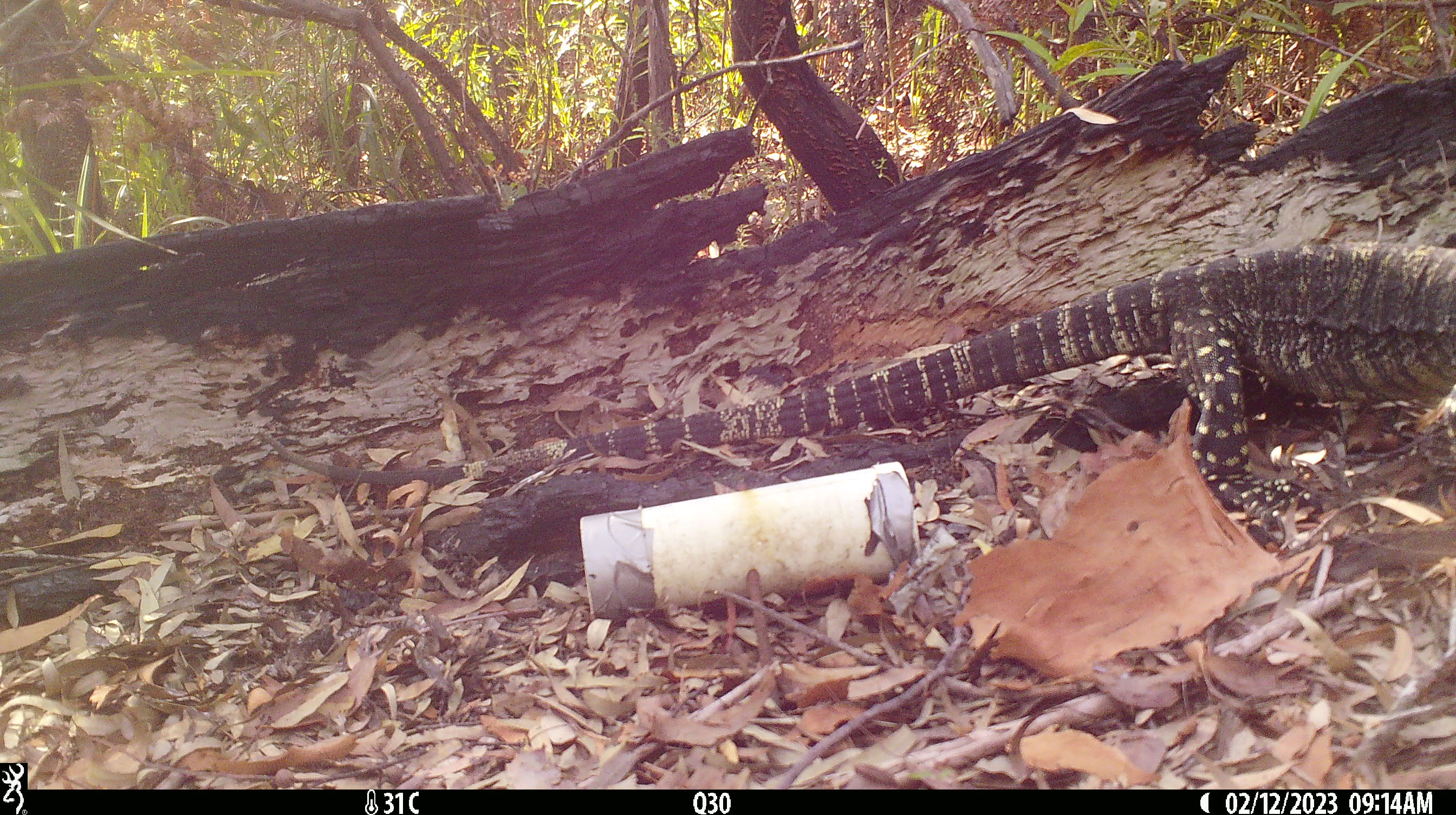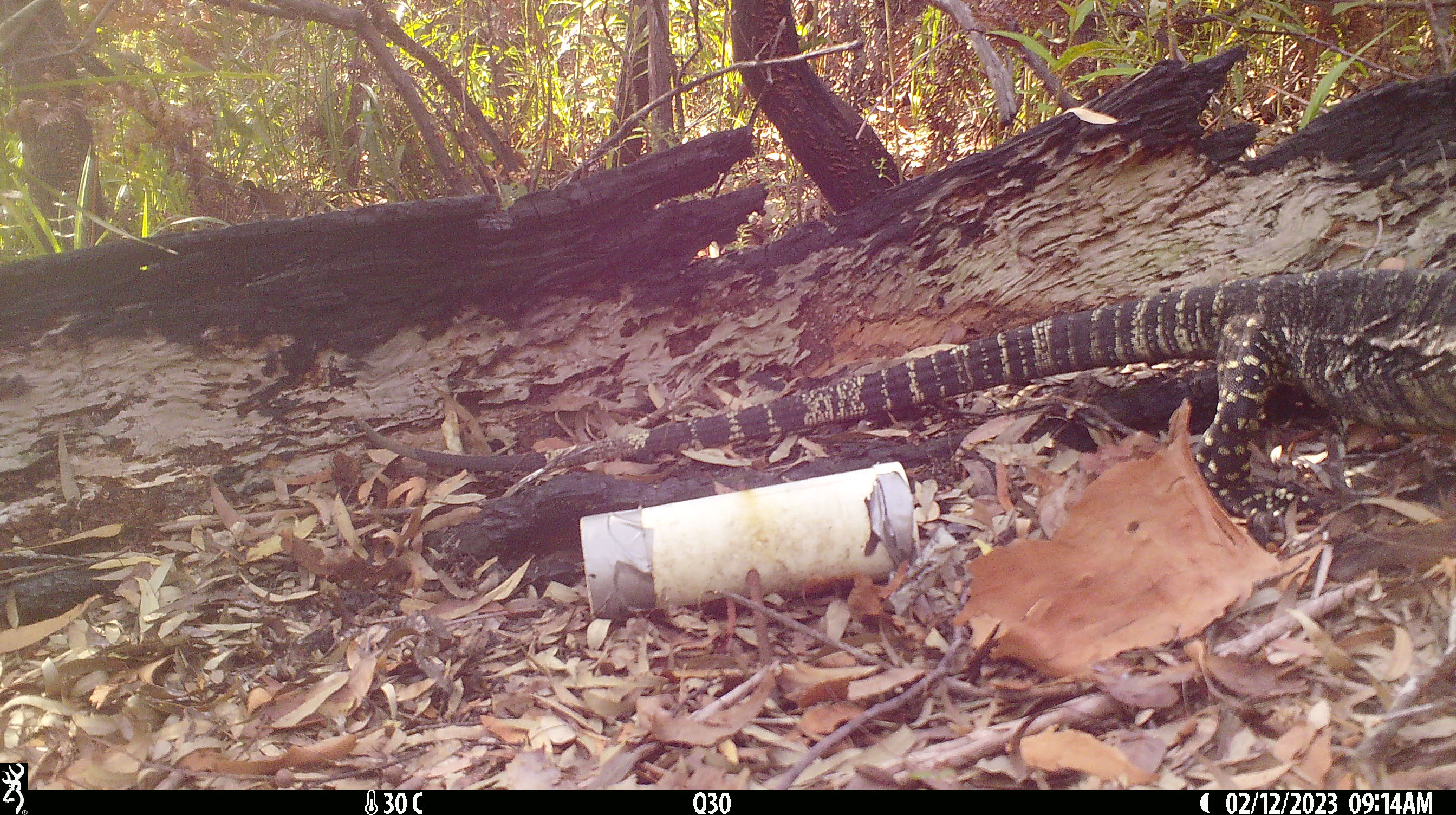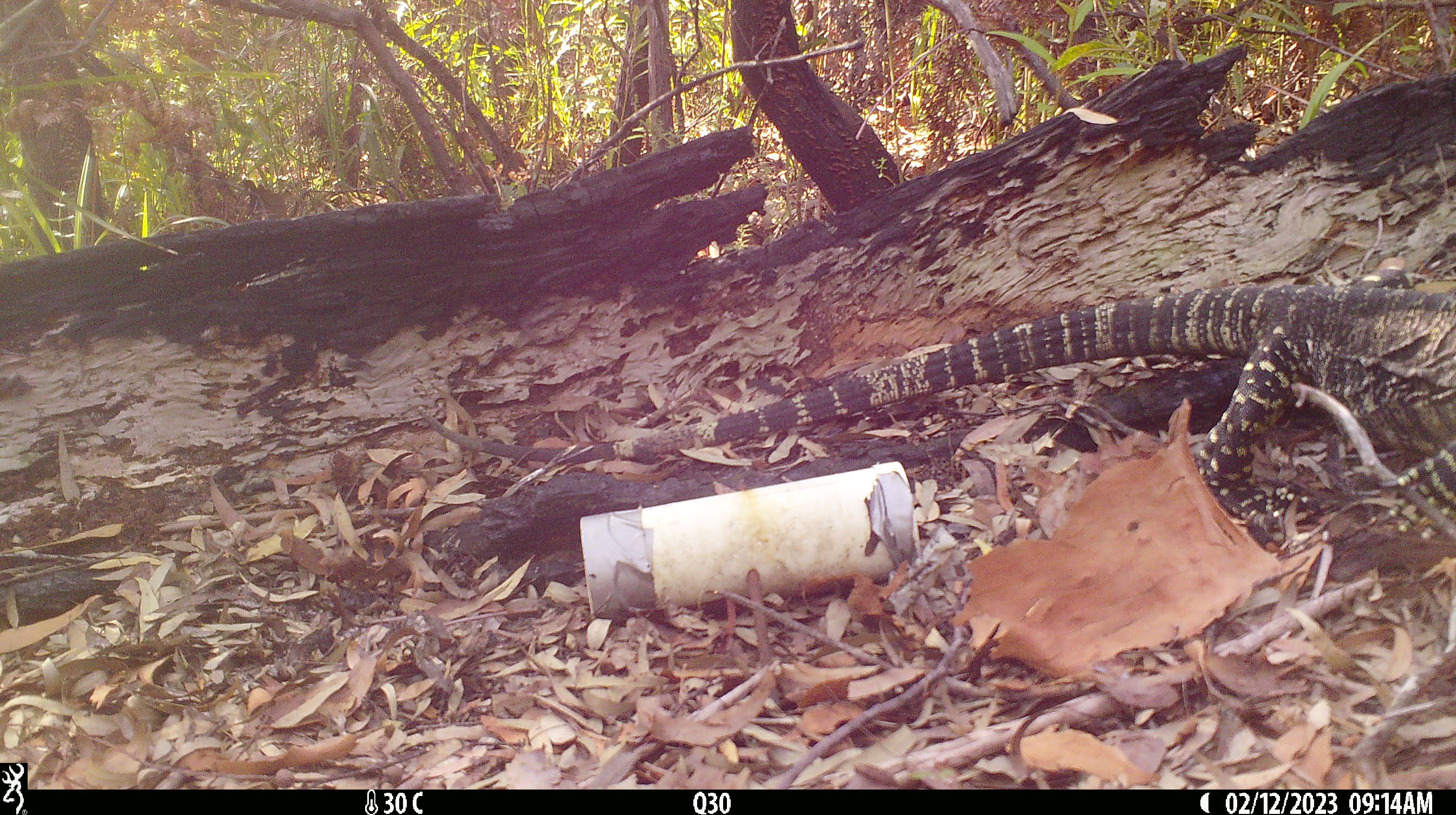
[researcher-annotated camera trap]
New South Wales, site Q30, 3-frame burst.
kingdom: Animalia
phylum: Chordata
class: Reptilia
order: Squamata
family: Varanidae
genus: Varanus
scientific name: Varanus varius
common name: lace monitor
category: goanna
Goanna (lace monitor) (Varanus varius).